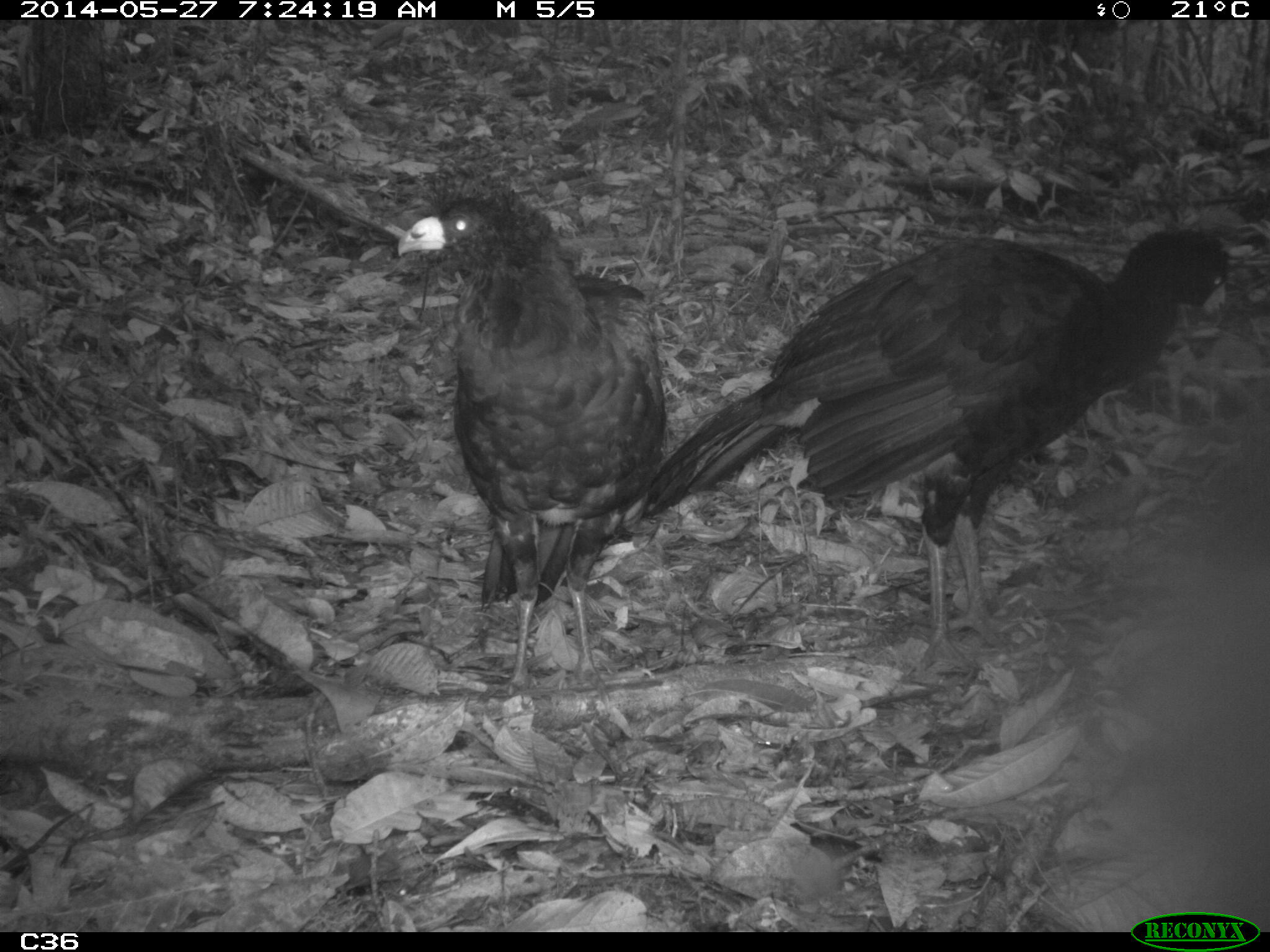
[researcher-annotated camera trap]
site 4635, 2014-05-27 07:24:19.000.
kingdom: Animalia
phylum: Chordata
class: Aves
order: Galliformes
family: Cracidae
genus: Crax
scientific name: Crax alector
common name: black curassow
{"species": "Crax alector (black curassow)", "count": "2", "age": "adult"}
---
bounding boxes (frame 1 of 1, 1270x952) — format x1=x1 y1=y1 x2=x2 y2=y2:
crax alector: x1=637 y1=225 x2=1233 y2=672; x1=395 y1=165 x2=667 y2=699